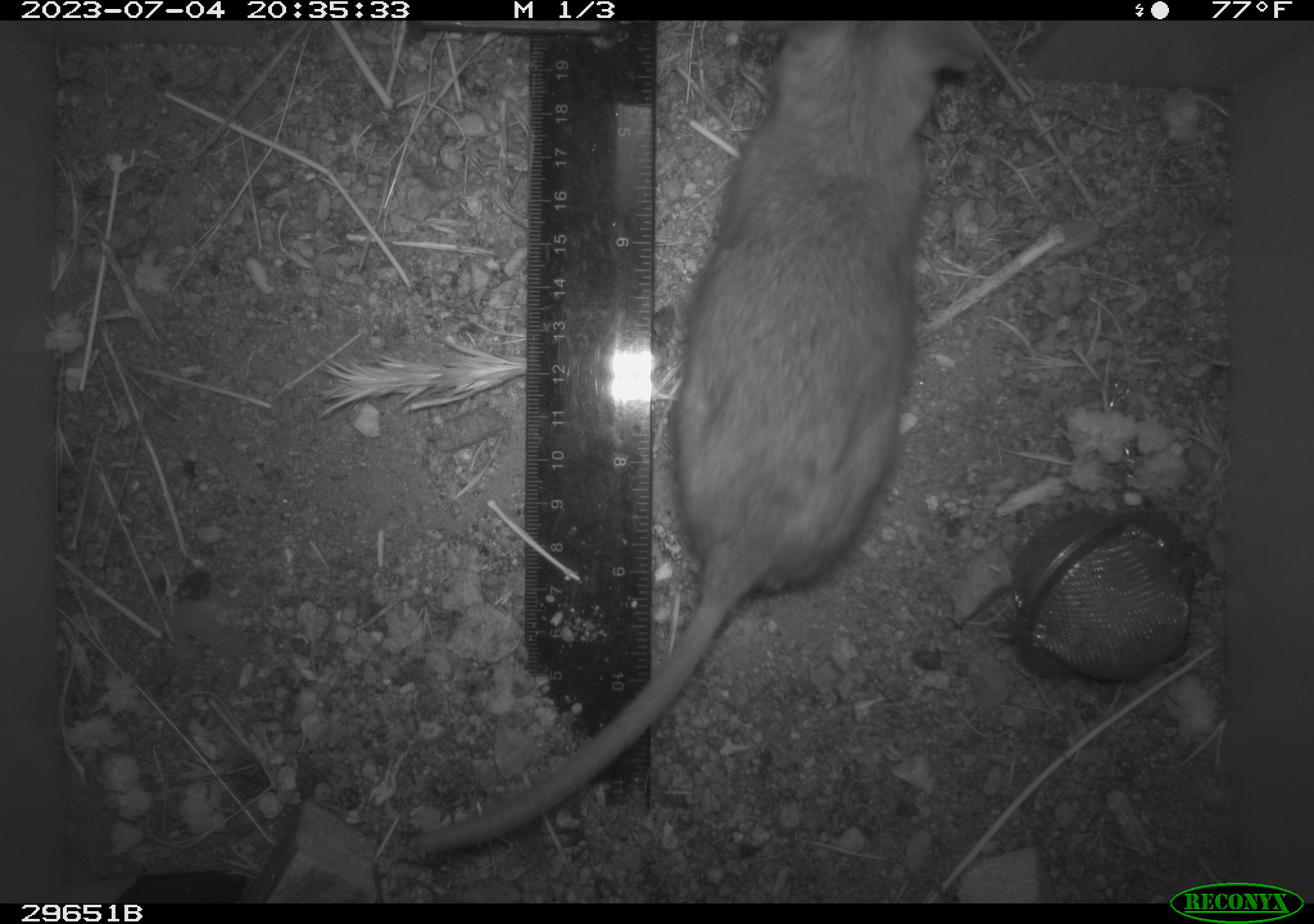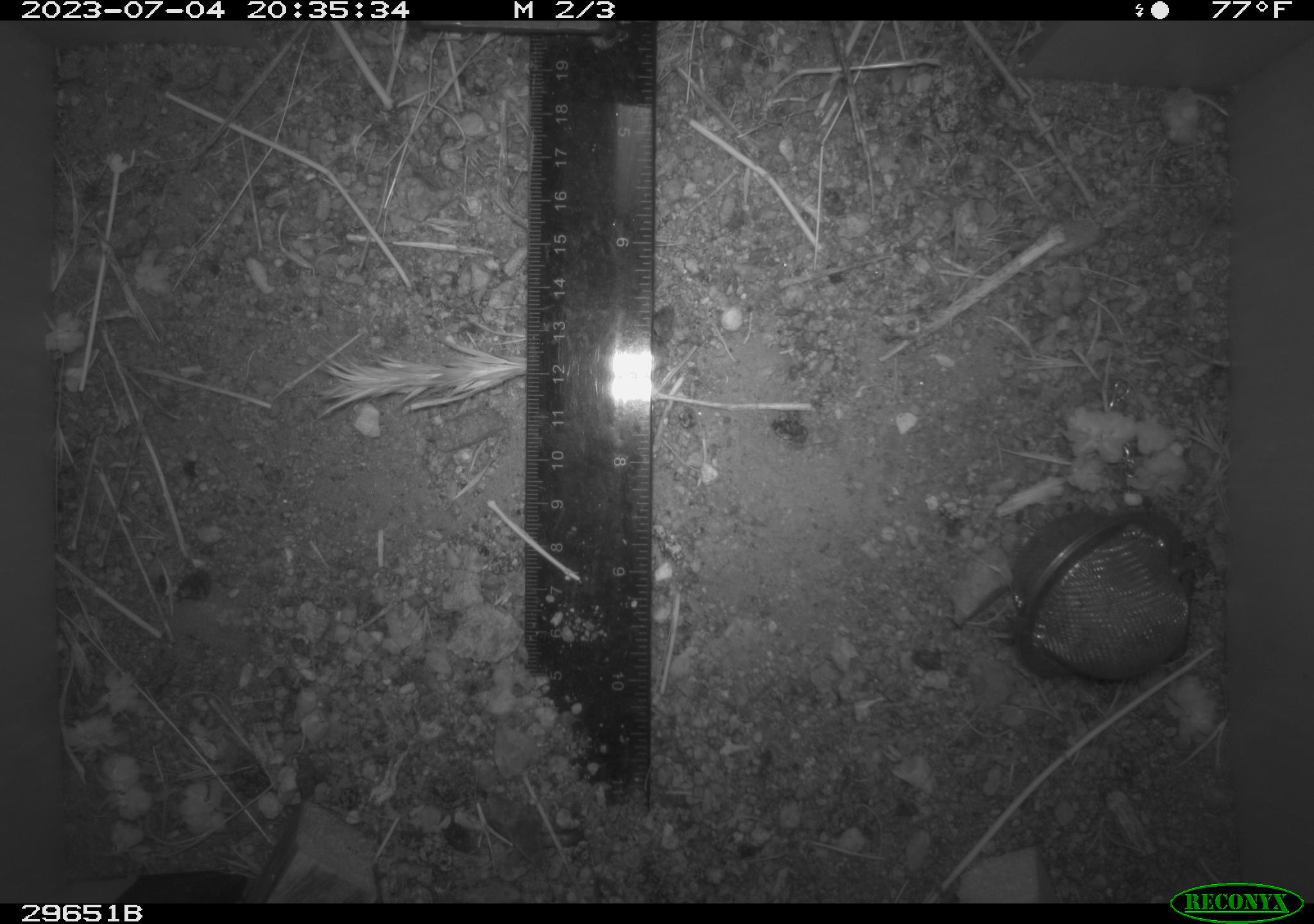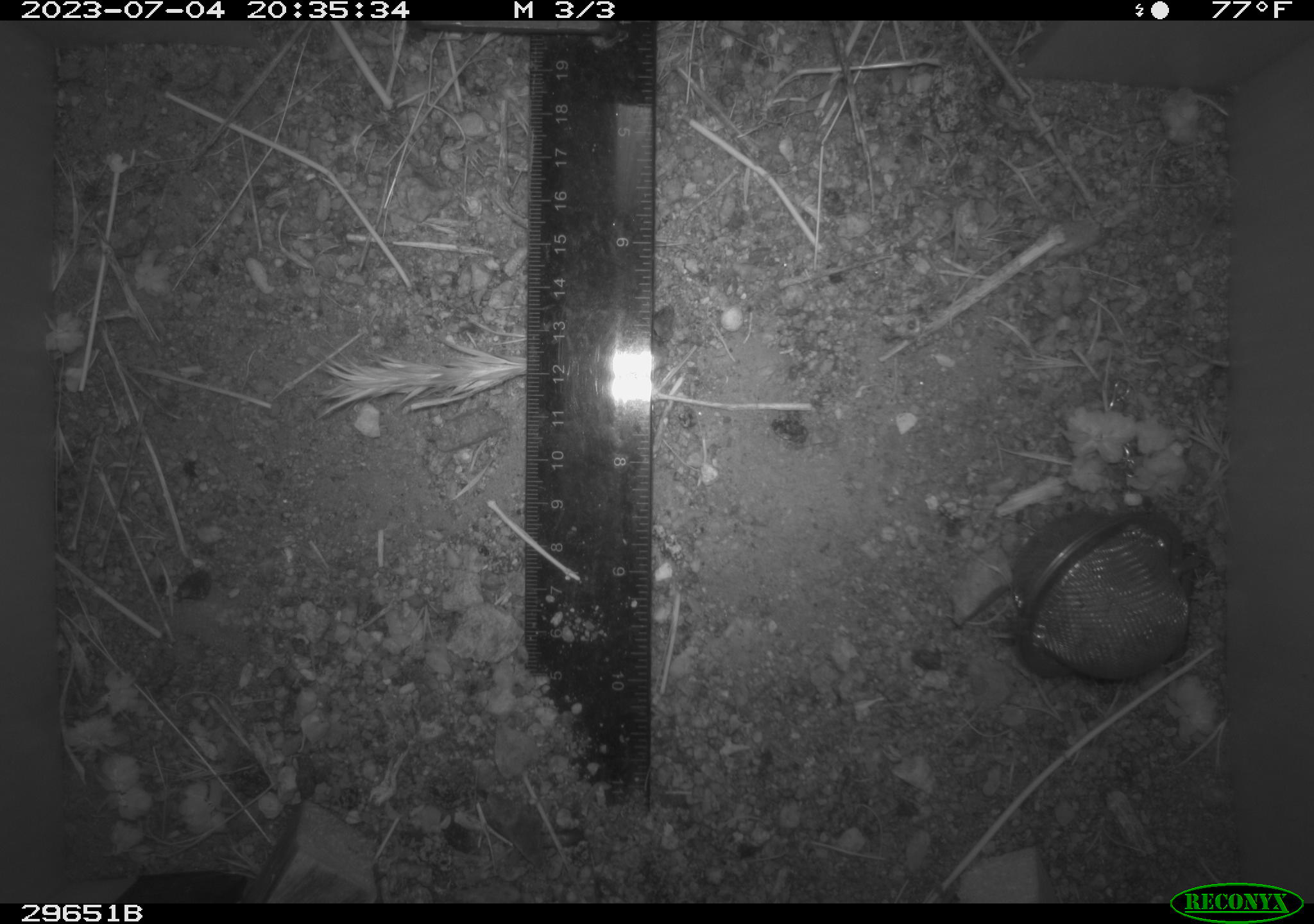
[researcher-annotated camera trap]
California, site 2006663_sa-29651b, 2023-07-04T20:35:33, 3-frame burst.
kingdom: Animalia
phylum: Chordata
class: Mammalia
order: Rodentia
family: Cricetidae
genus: Neotoma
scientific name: Neotoma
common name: pack rat or woodrat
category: neotoma species